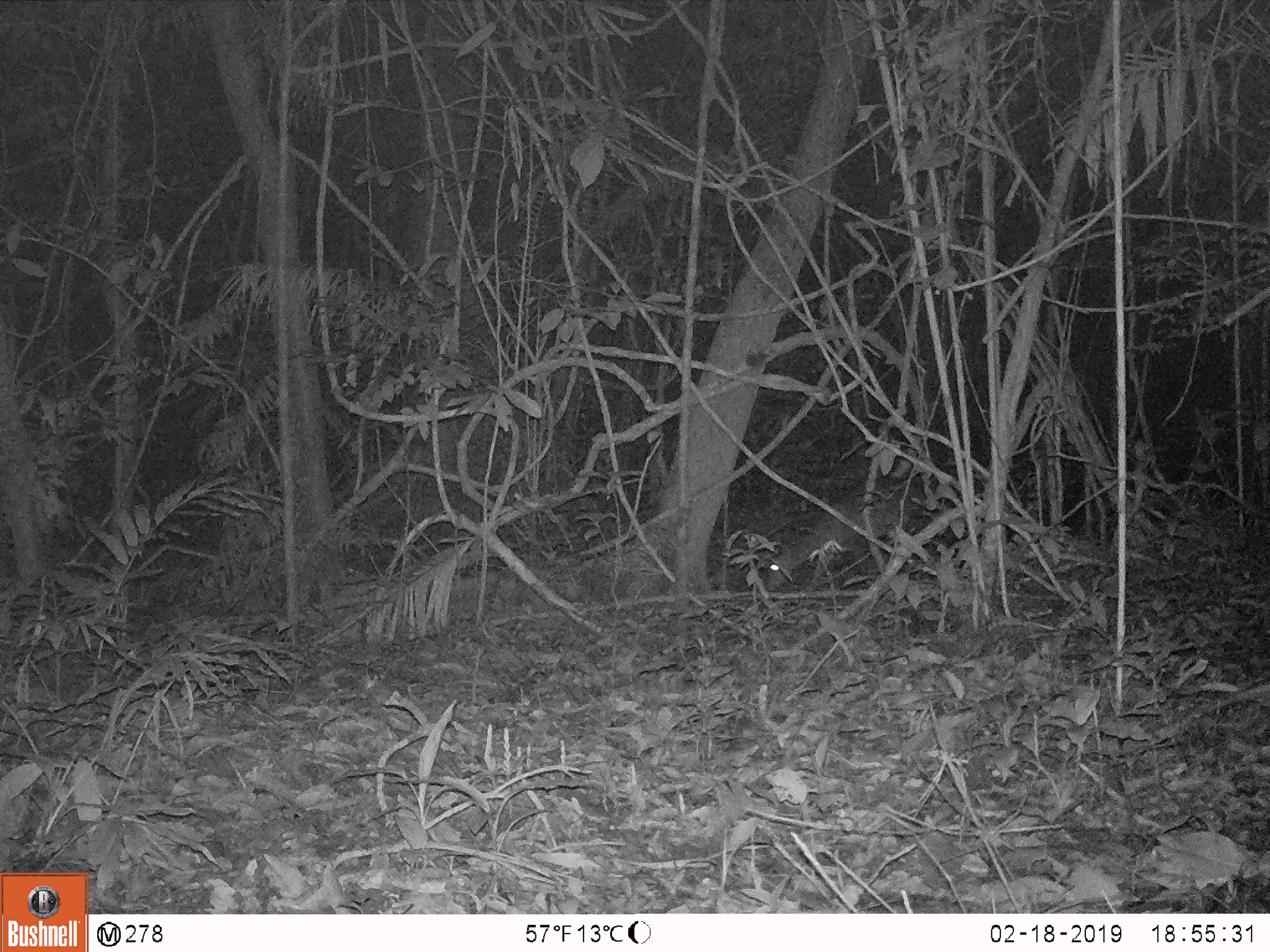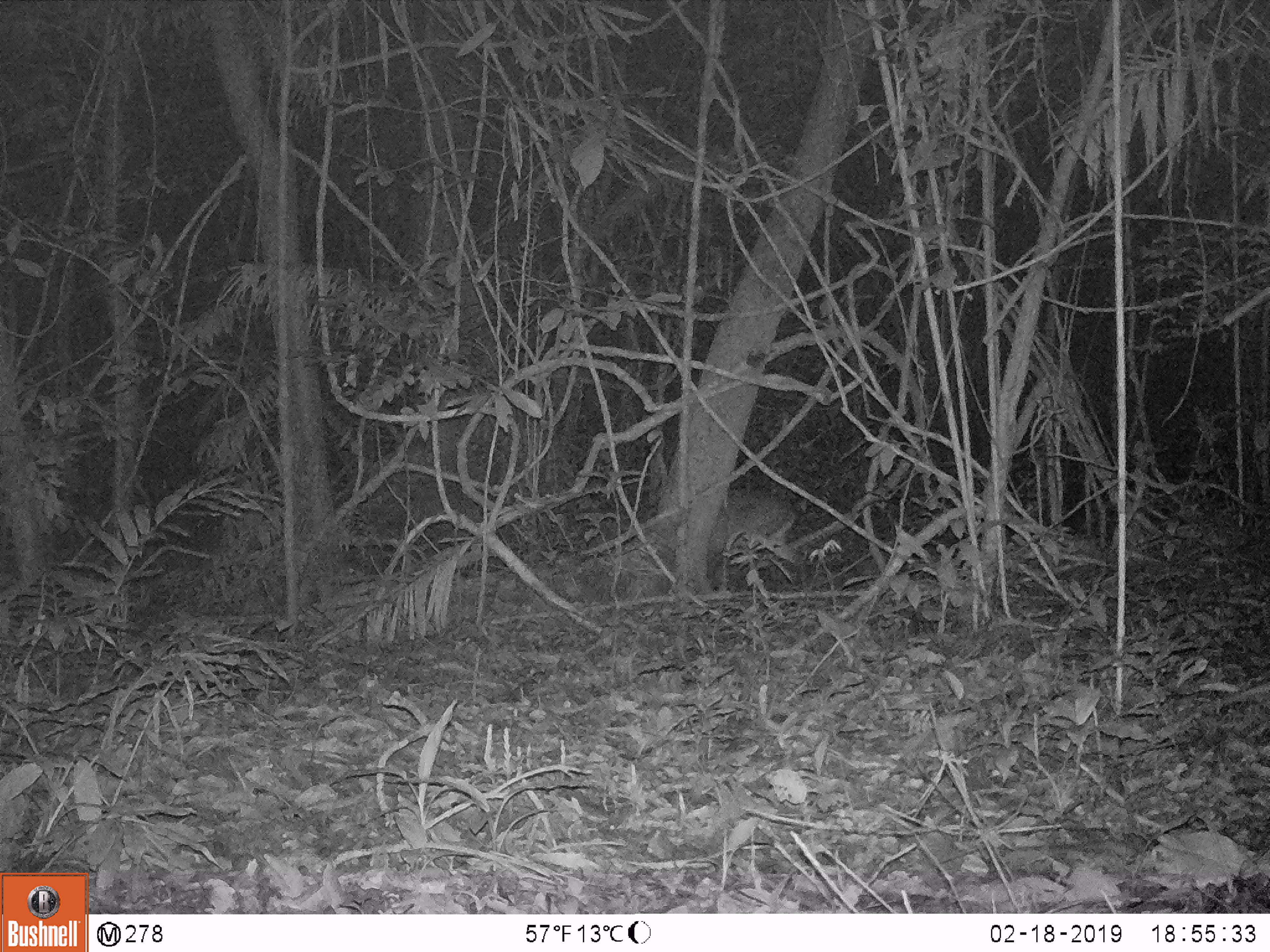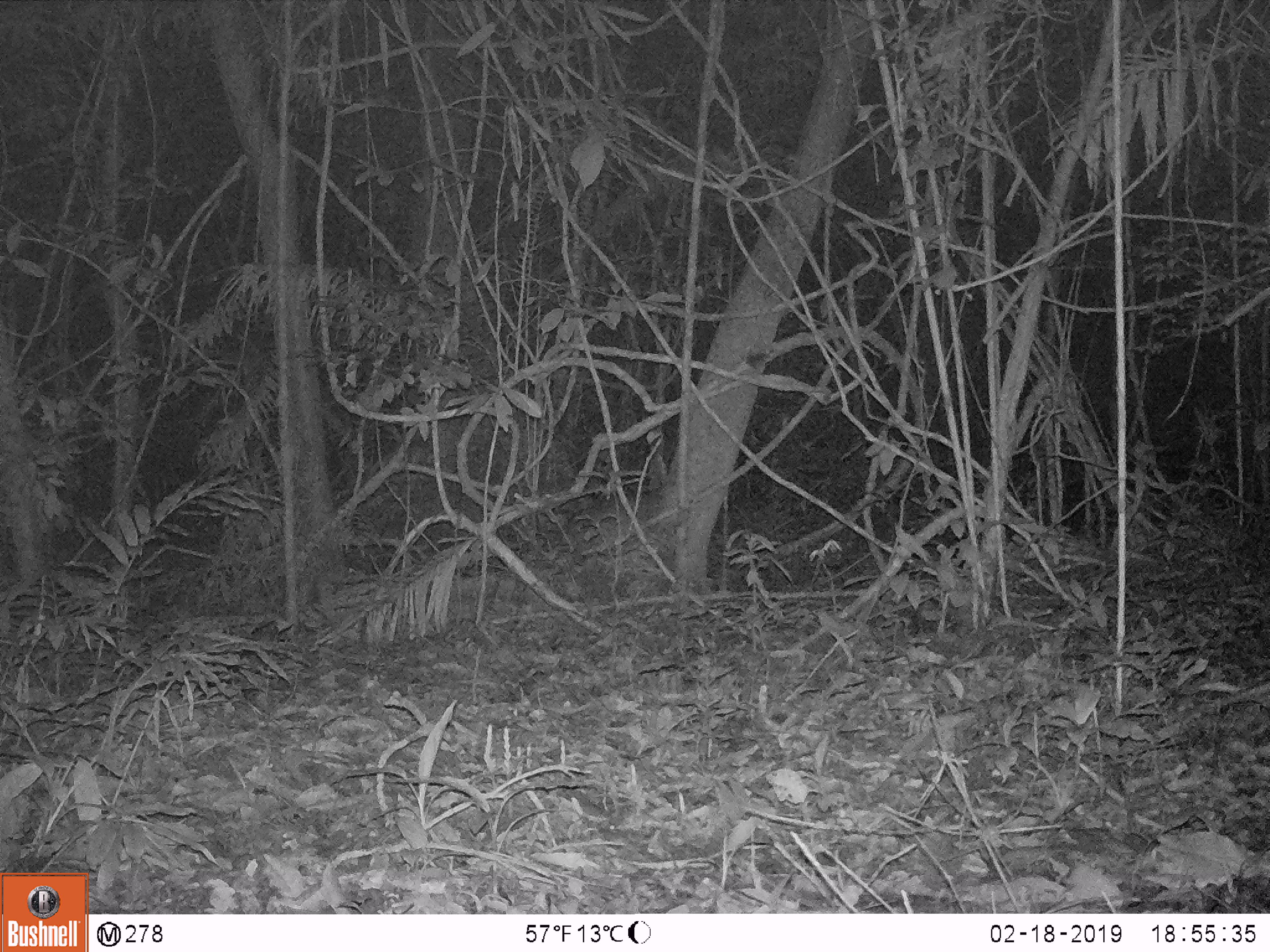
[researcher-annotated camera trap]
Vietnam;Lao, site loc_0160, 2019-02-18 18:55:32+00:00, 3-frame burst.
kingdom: Animalia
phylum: Chordata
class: Mammalia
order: Artiodactyla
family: Cervidae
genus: Muntiacus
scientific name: Muntiacus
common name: muntjacs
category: unidentified muntjac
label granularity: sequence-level